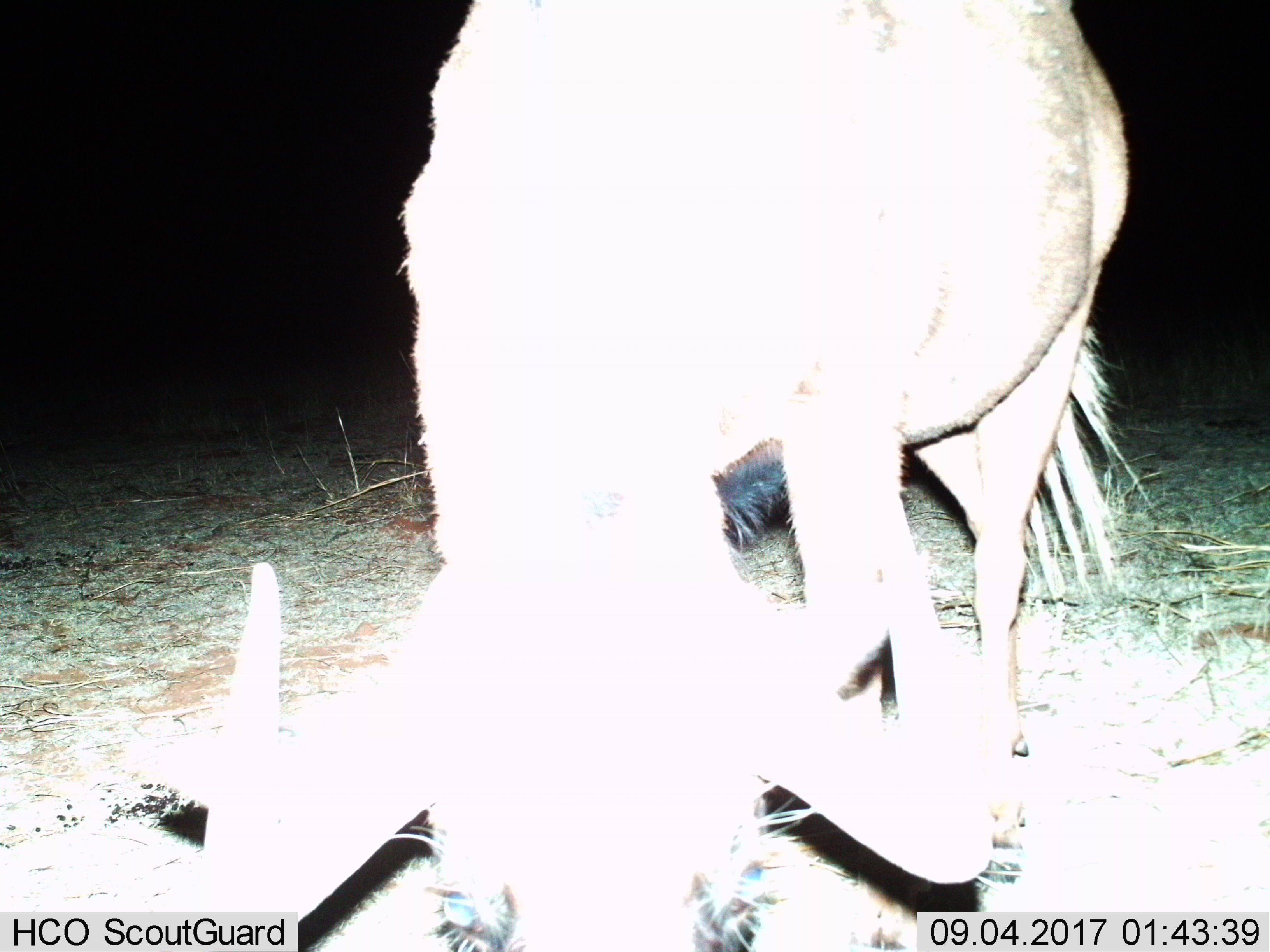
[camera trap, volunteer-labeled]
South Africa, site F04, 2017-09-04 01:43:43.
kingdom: Animalia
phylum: Chordata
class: Mammalia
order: Artiodactyla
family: Bovidae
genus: Connochaetes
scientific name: Connochaetes gnou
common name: black wildebeest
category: wildebeestblack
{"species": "wildebeestblack (black wildebeest) (Connochaetes gnou)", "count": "1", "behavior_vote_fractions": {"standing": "20%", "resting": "0%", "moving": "20%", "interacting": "0%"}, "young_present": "0%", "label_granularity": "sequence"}